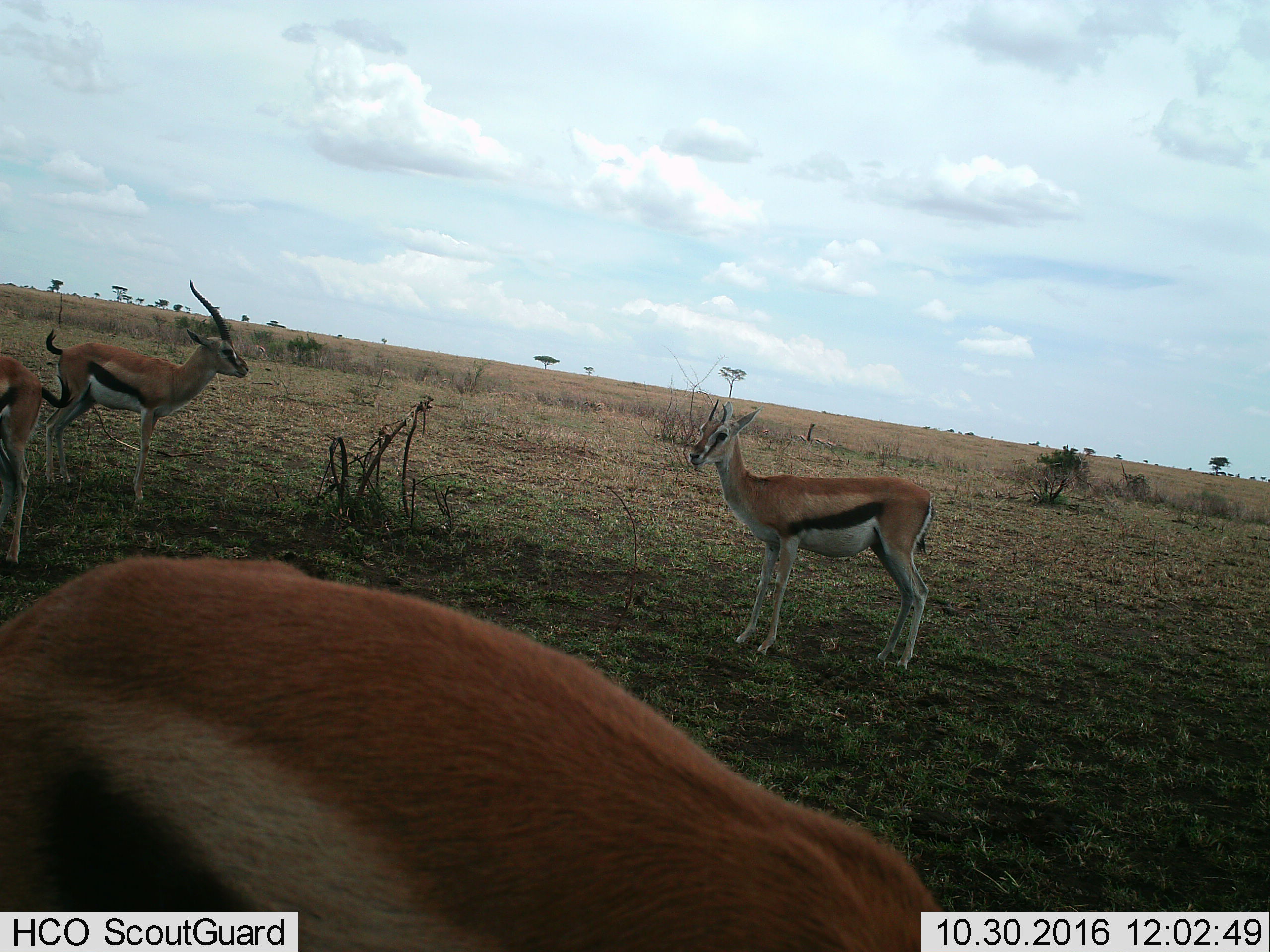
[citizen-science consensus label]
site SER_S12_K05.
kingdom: Animalia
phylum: Chordata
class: Mammalia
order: Artiodactyla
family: Bovidae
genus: Eudorcas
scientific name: Eudorcas thomsonii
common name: thomson's gazelle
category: gazellethomsons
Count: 4.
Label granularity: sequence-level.